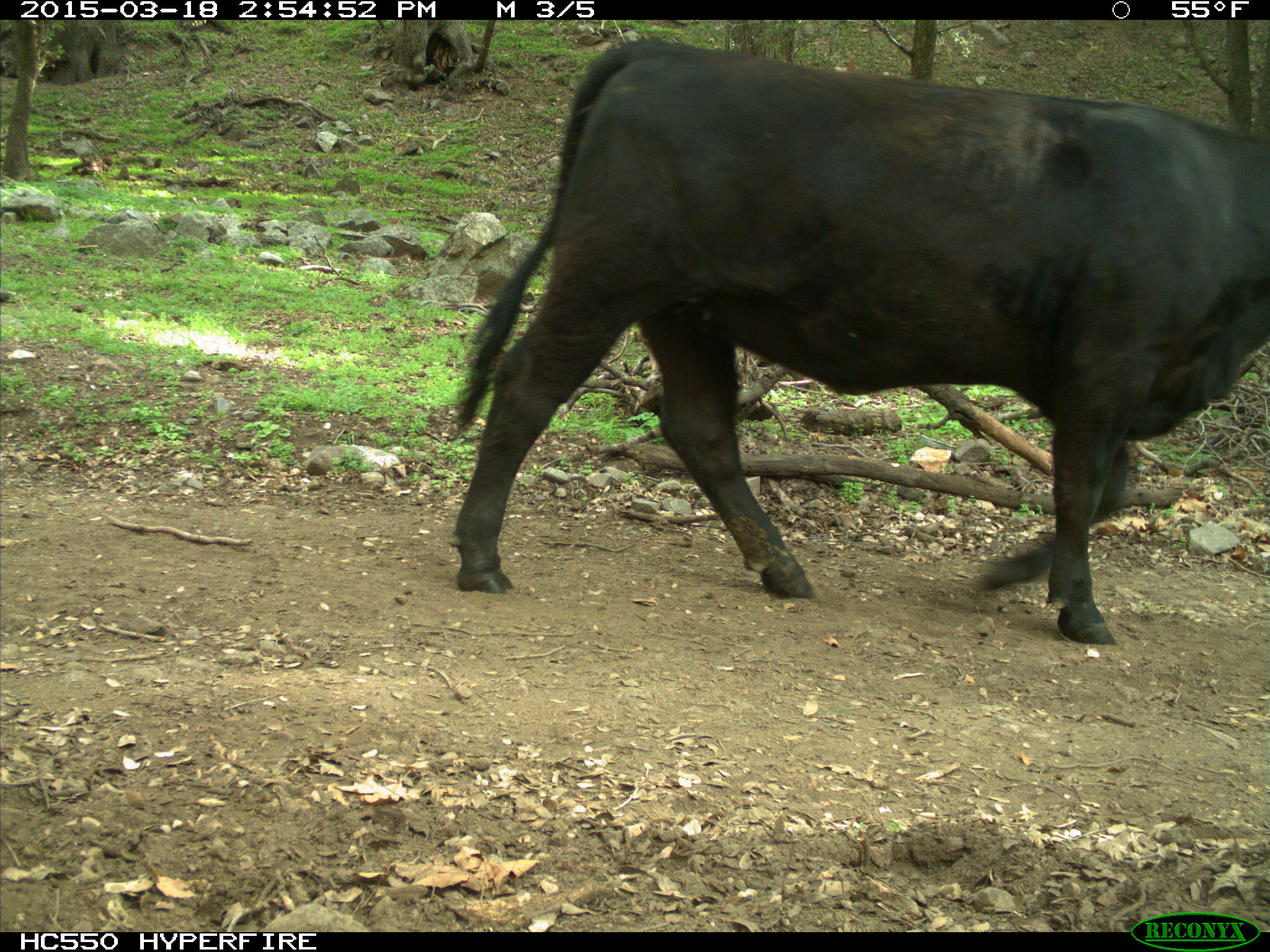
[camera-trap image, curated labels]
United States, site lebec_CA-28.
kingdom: Animalia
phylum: Chordata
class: Mammalia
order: Artiodactyla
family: Bovidae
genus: Bos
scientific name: Bos taurus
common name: domestic cow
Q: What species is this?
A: Bos taurus (domestic cow).